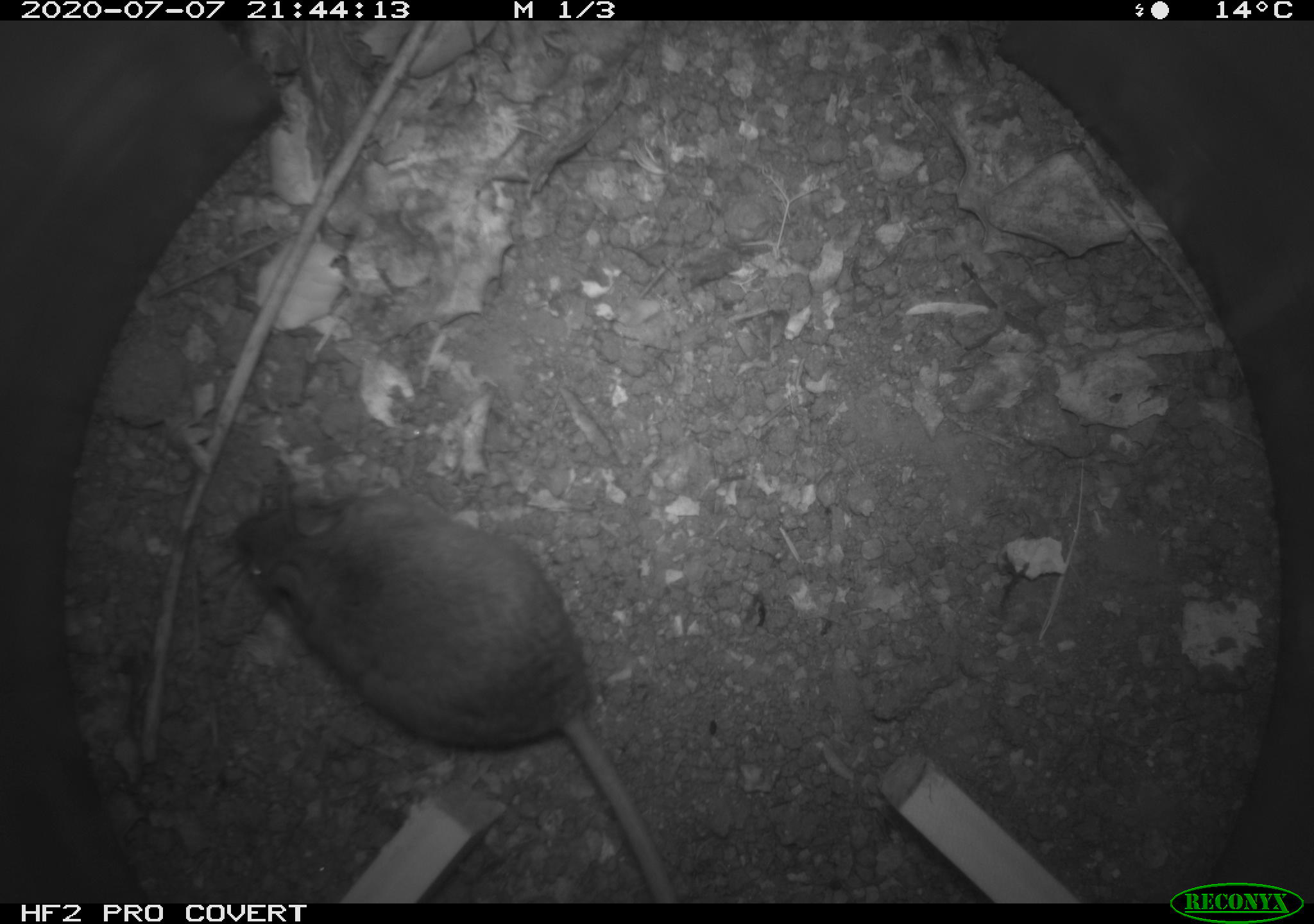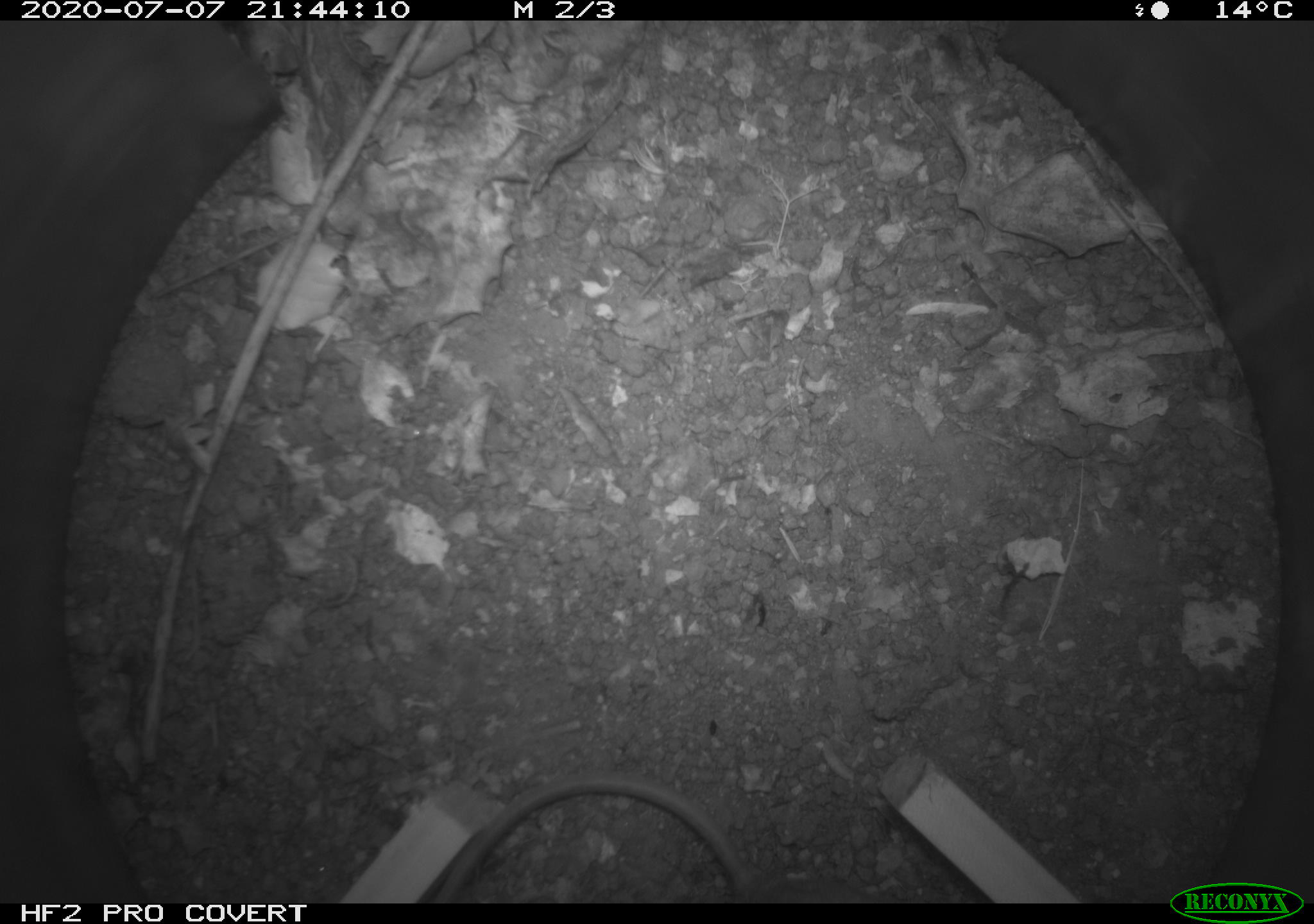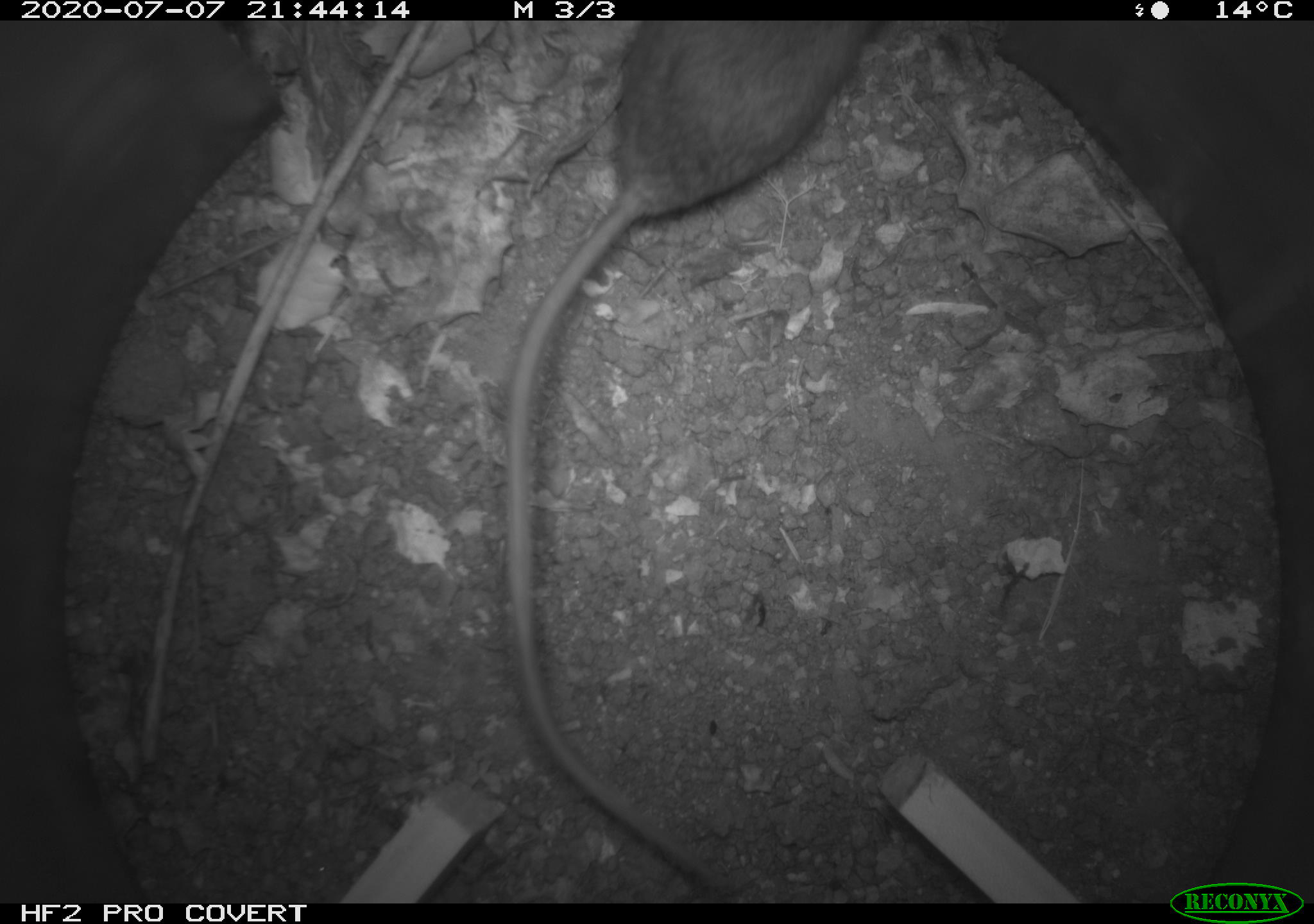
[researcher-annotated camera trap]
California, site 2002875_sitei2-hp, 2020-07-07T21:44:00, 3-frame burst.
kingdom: Animalia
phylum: Chordata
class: Mammalia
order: Rodentia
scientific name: Rodentia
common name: rodent